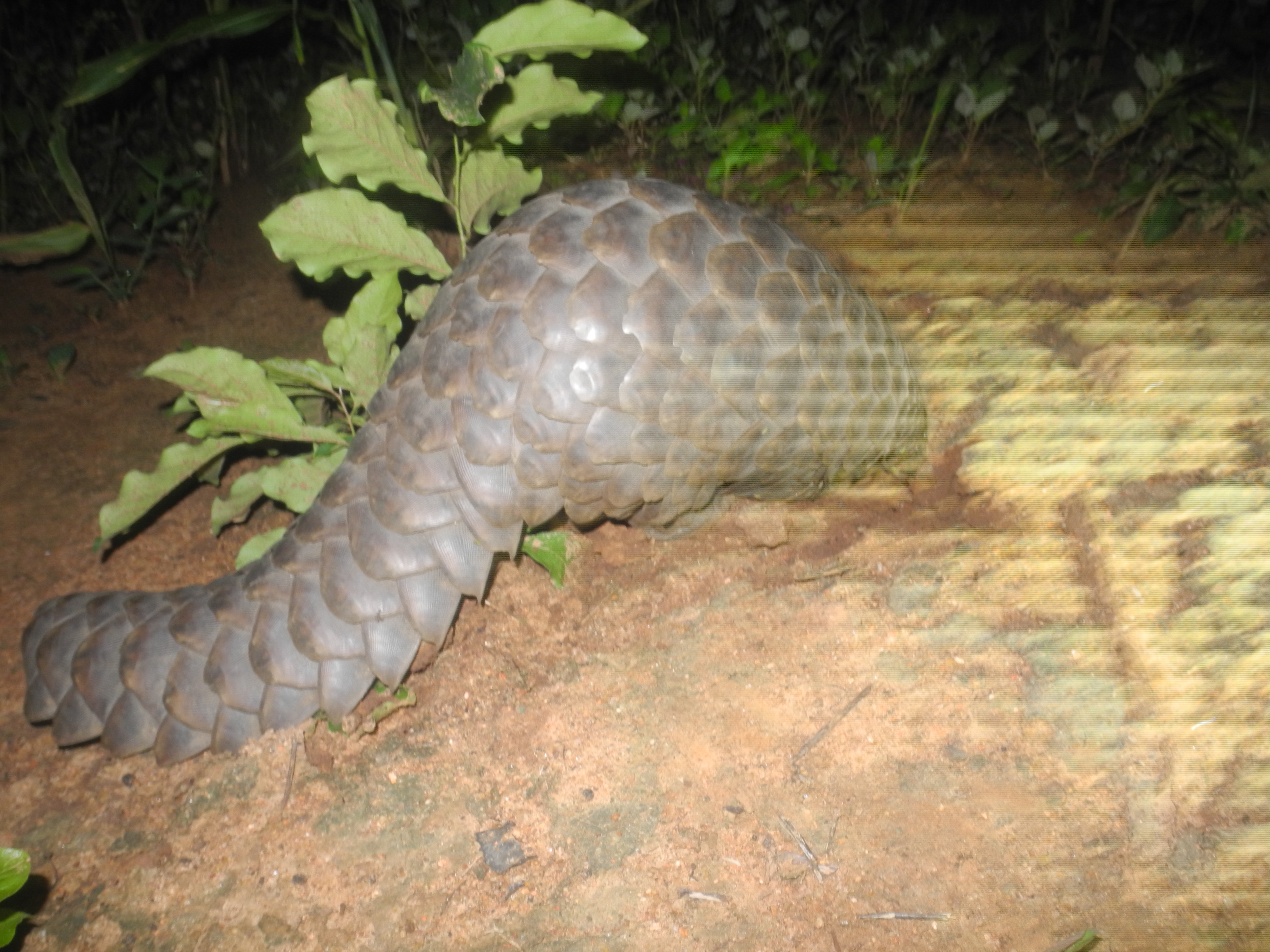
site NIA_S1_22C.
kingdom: Animalia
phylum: Chordata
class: Reptilia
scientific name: Reptilia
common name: reptile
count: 1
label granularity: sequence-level